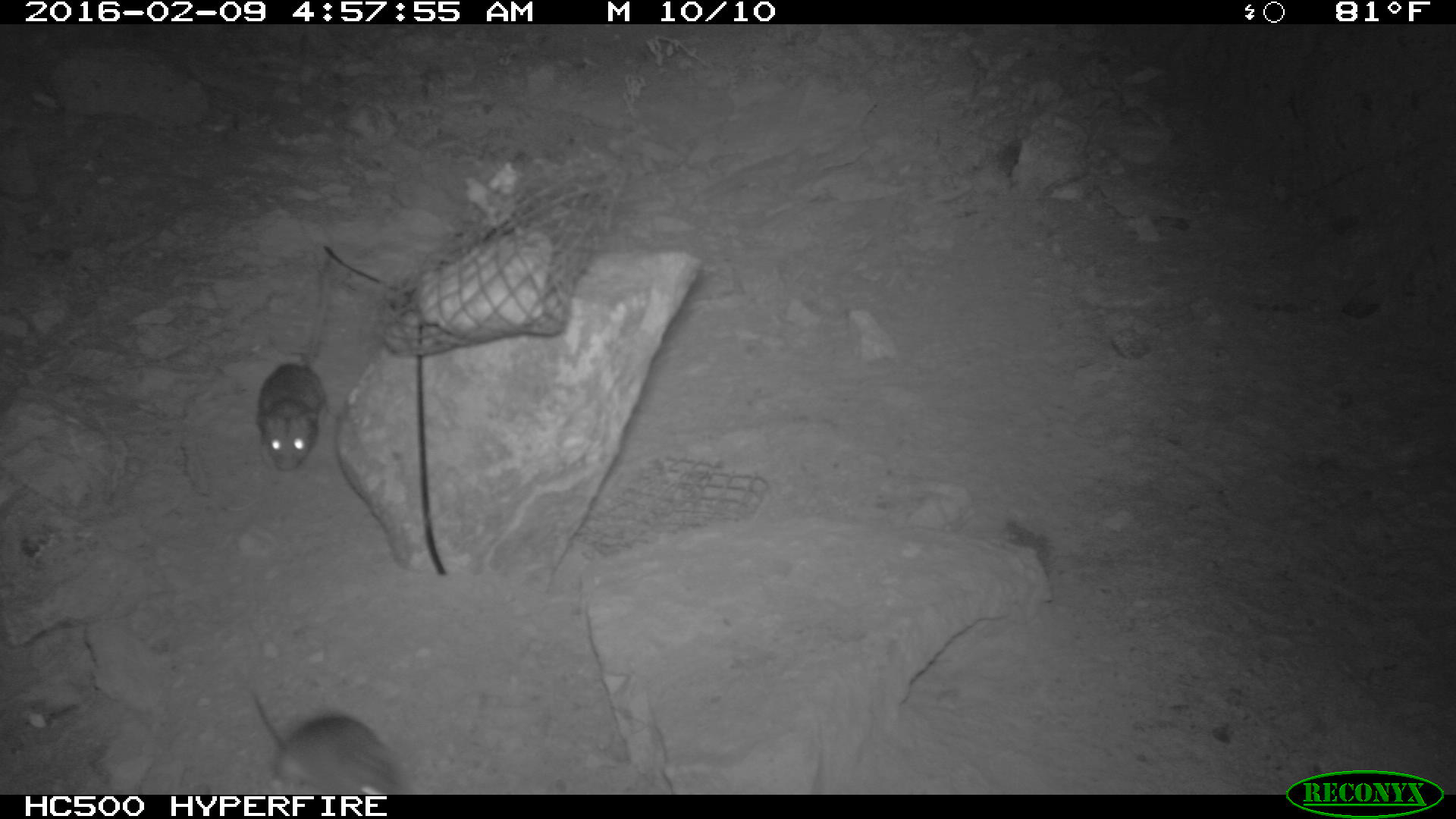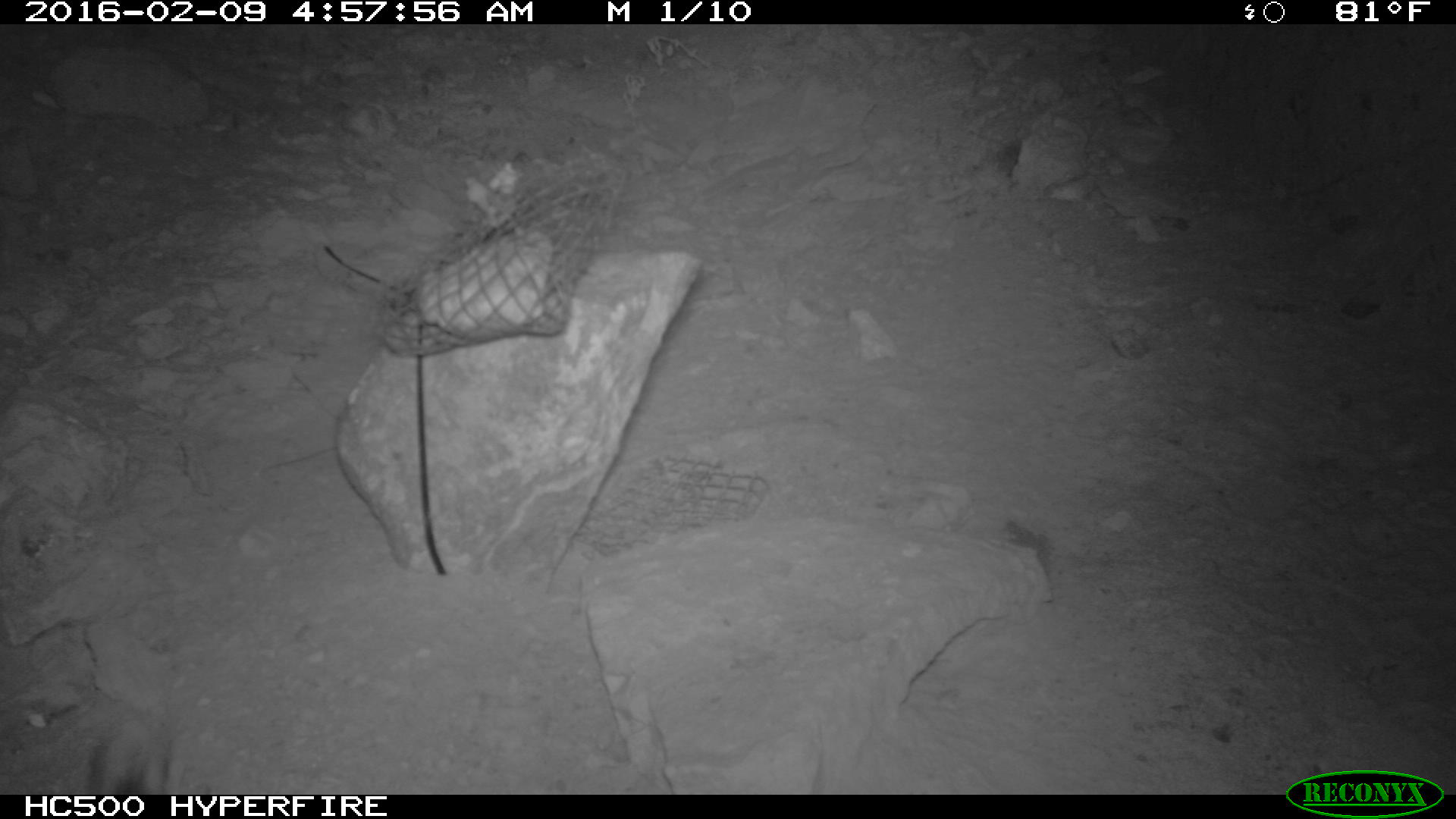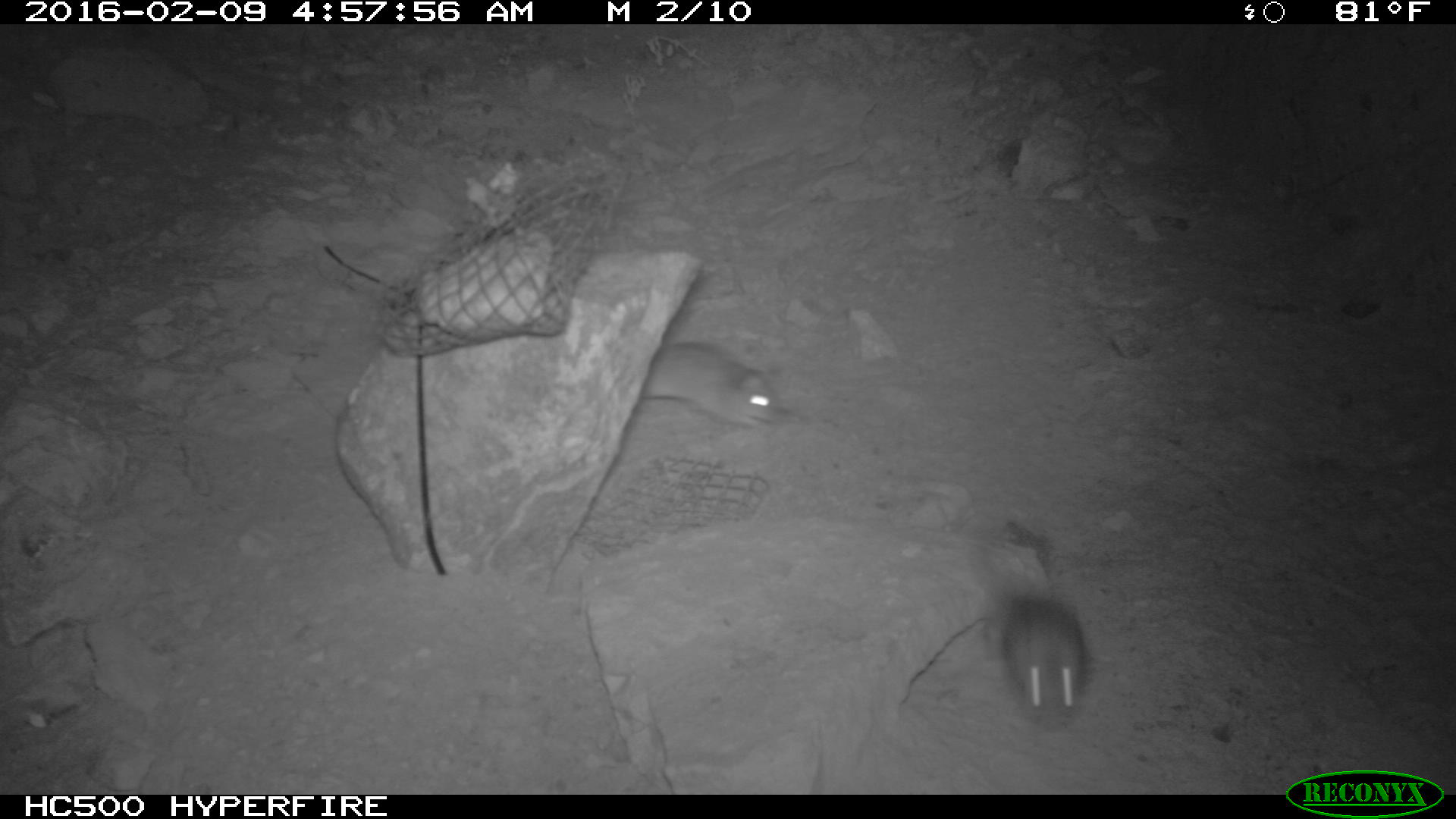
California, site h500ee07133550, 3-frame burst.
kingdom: Animalia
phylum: Chordata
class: Mammalia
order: Rodentia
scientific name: Rodentia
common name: rodent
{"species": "rodent (Rodentia)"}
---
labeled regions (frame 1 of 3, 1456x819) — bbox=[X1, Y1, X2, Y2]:
rodent: bbox=[256, 259, 334, 470]; bbox=[252, 689, 403, 794]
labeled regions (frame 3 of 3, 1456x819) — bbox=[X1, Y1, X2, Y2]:
rodent: bbox=[987, 577, 1091, 730]; bbox=[638, 340, 792, 434]